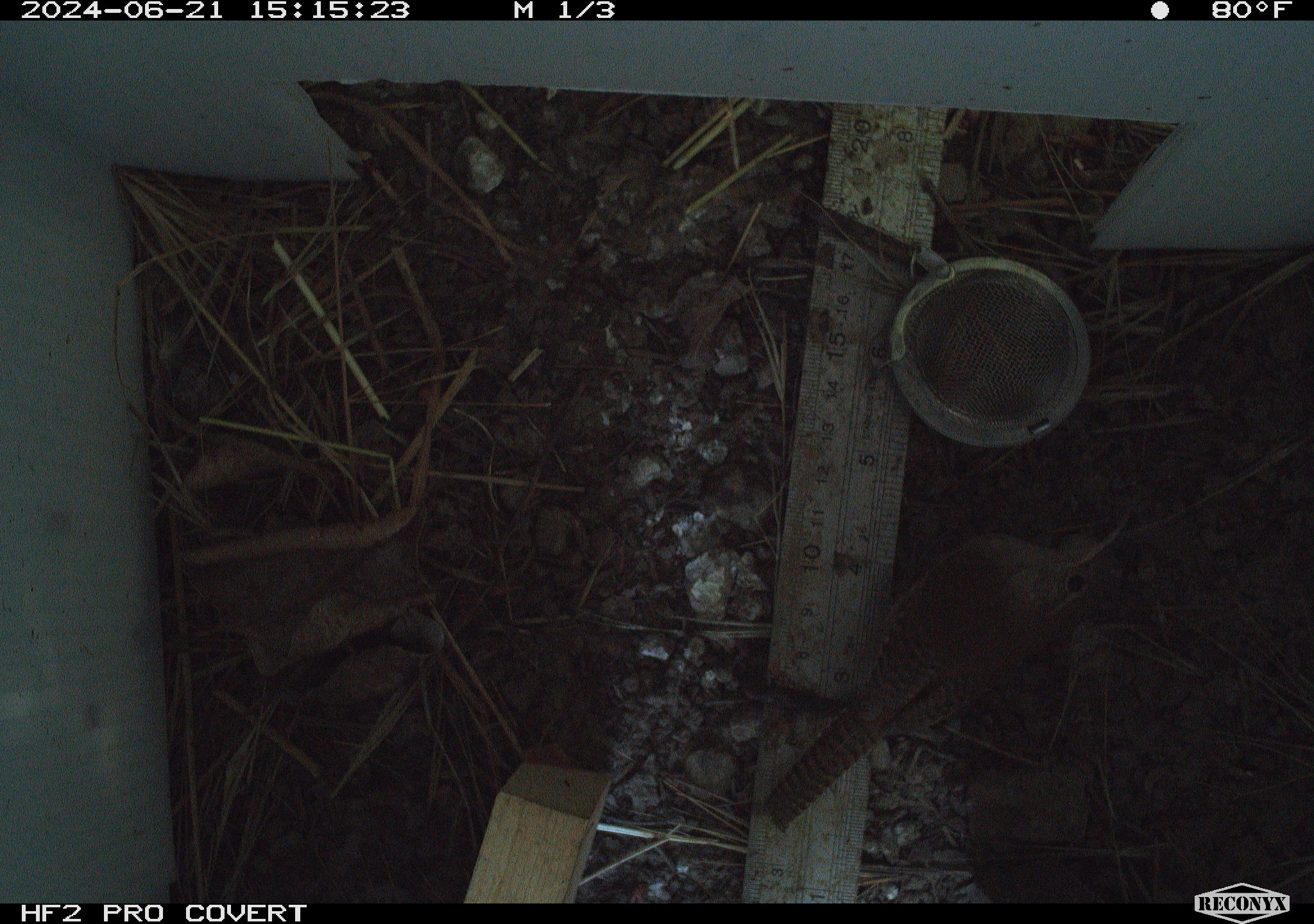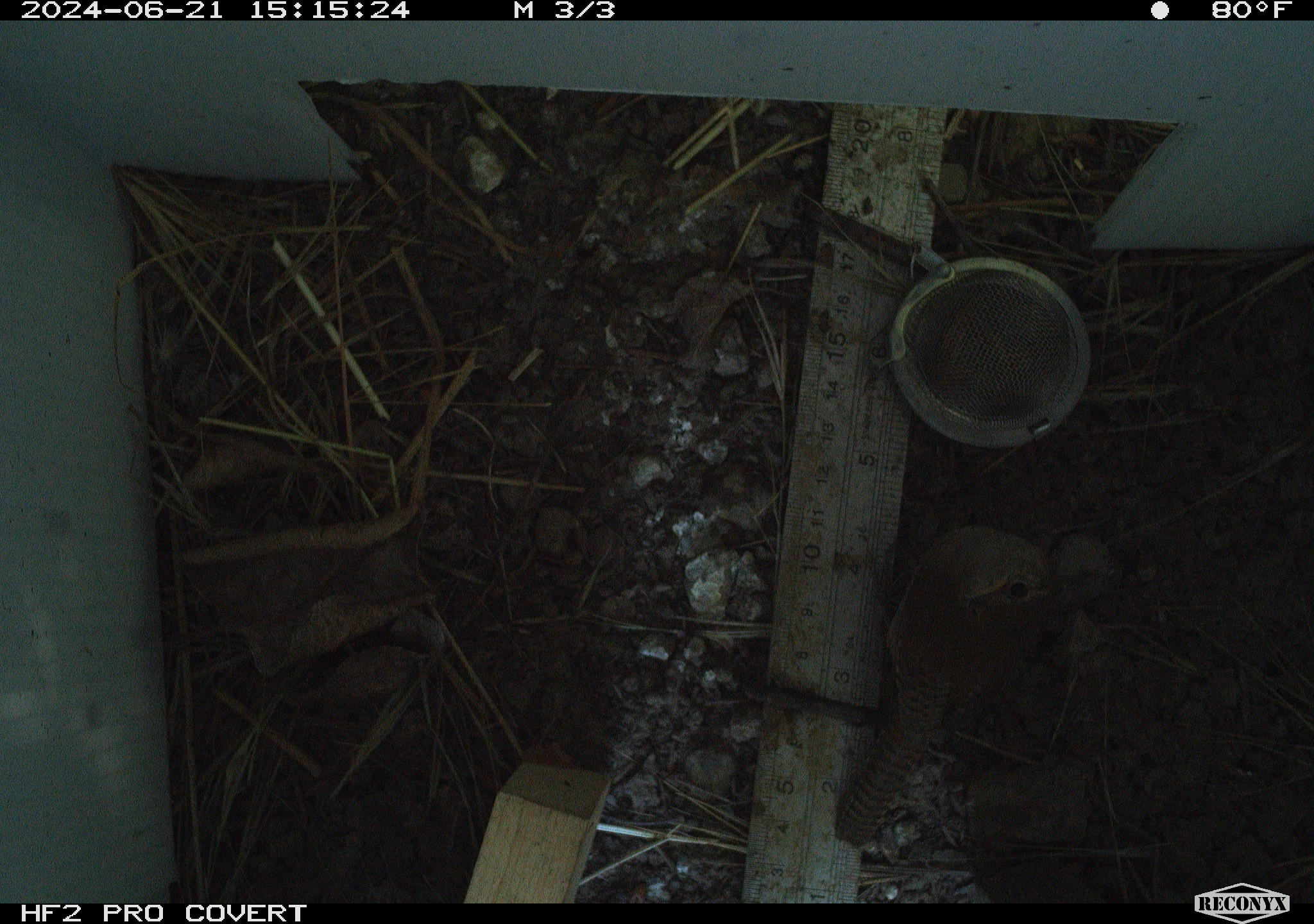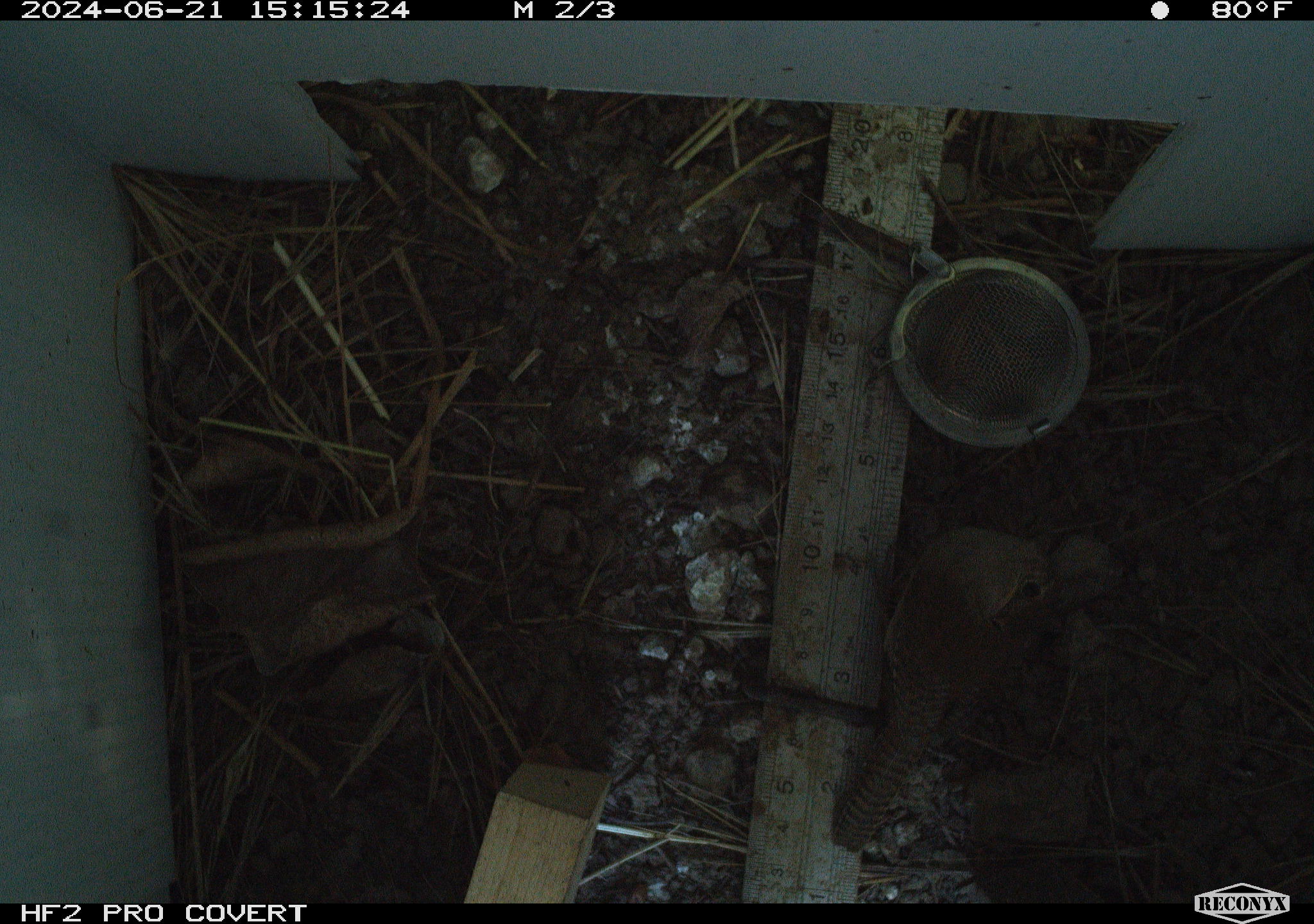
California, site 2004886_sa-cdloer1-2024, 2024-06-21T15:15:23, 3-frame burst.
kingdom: Animalia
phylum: Chordata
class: Aves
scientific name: Aves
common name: bird